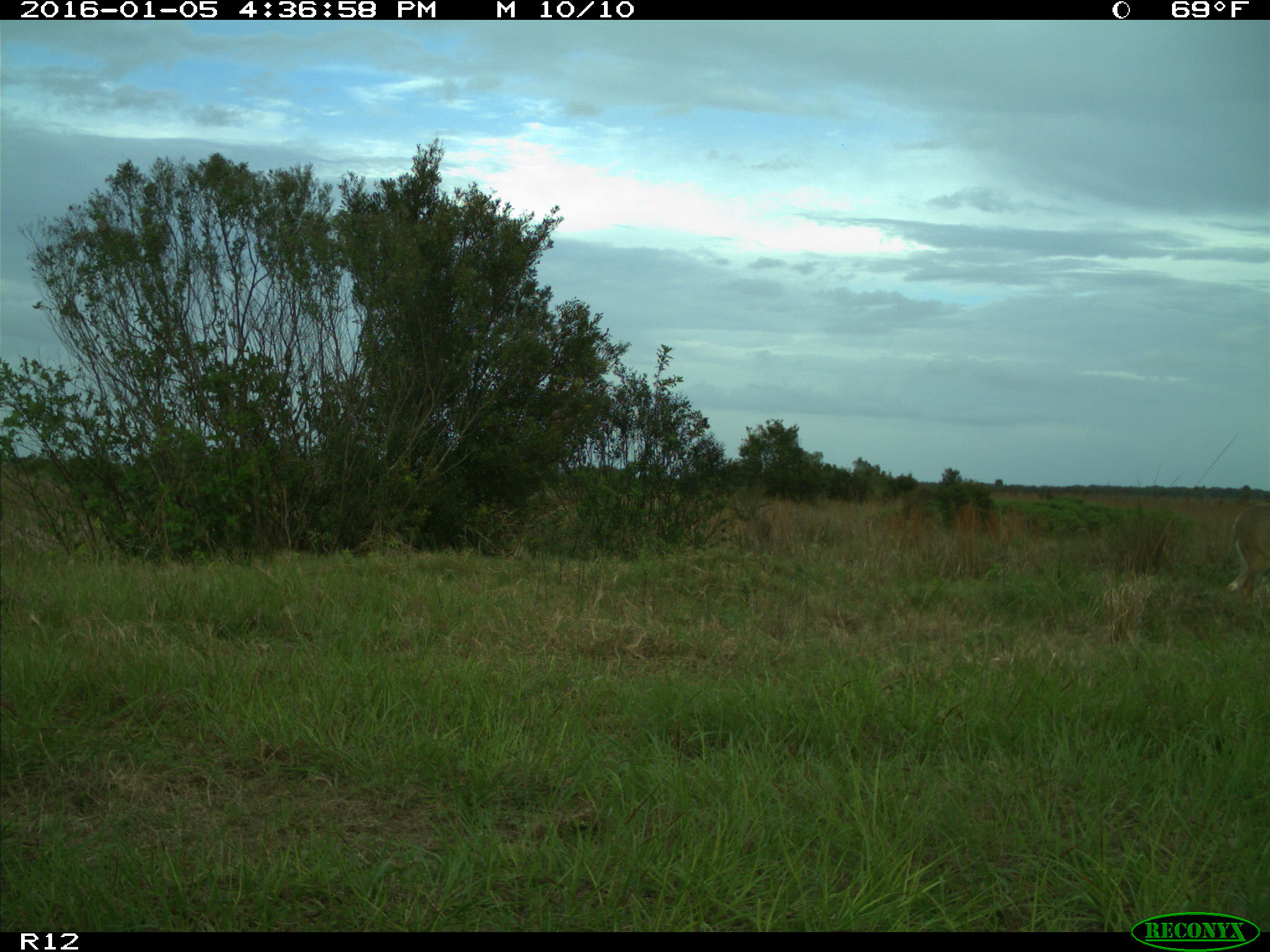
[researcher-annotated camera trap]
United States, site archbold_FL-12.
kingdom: Animalia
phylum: Chordata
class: Mammalia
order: Artiodactyla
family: Cervidae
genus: Odocoileus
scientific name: Odocoileus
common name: deer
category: unidentified deer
Unidentified deer (deer) (Odocoileus).